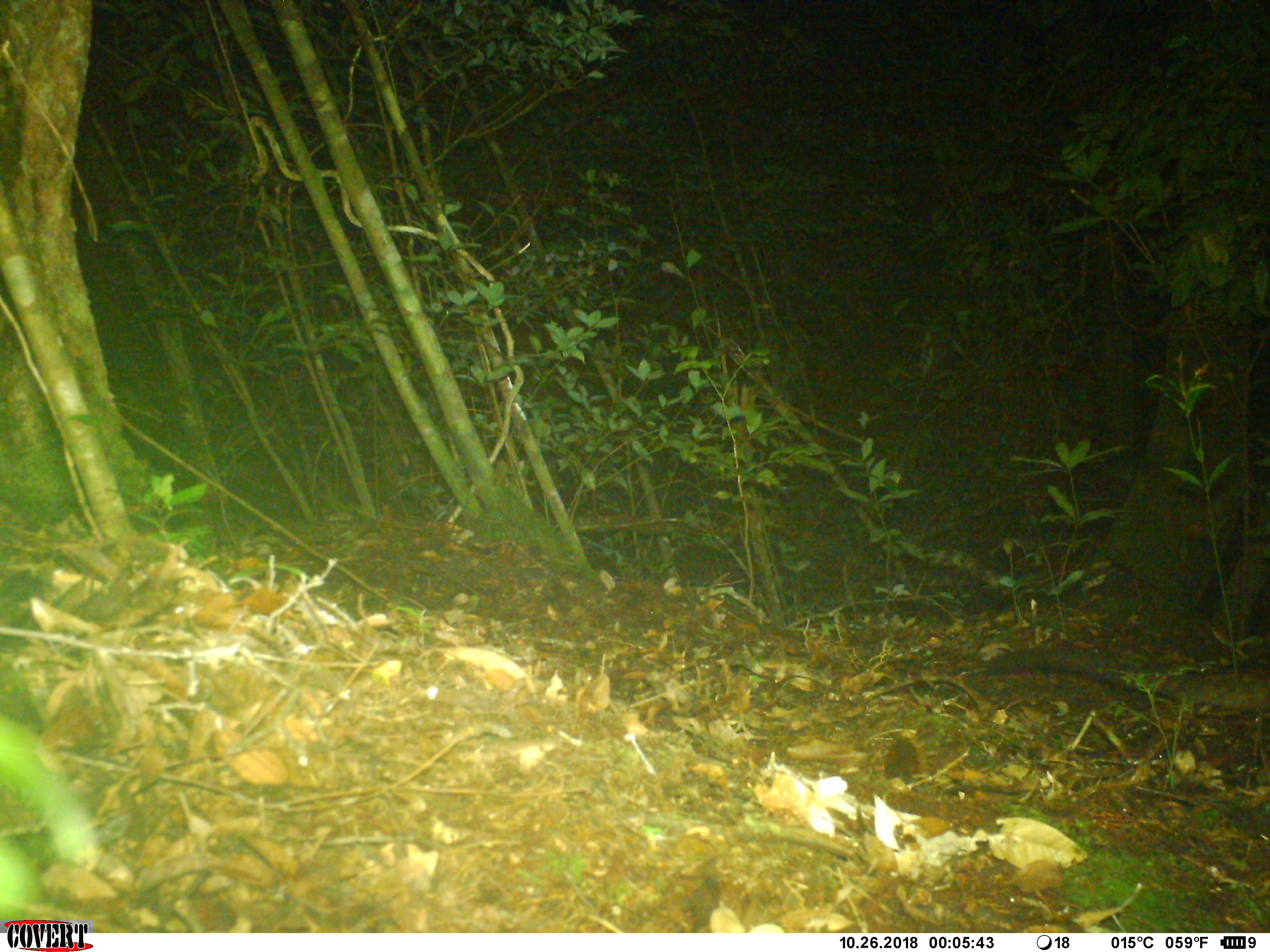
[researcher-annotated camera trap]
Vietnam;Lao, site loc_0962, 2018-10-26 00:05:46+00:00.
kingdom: Animalia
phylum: Chordata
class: Mammalia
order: Carnivora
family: Viverridae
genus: Paradoxurus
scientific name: Paradoxurus hermaphroditus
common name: common palm civet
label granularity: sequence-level